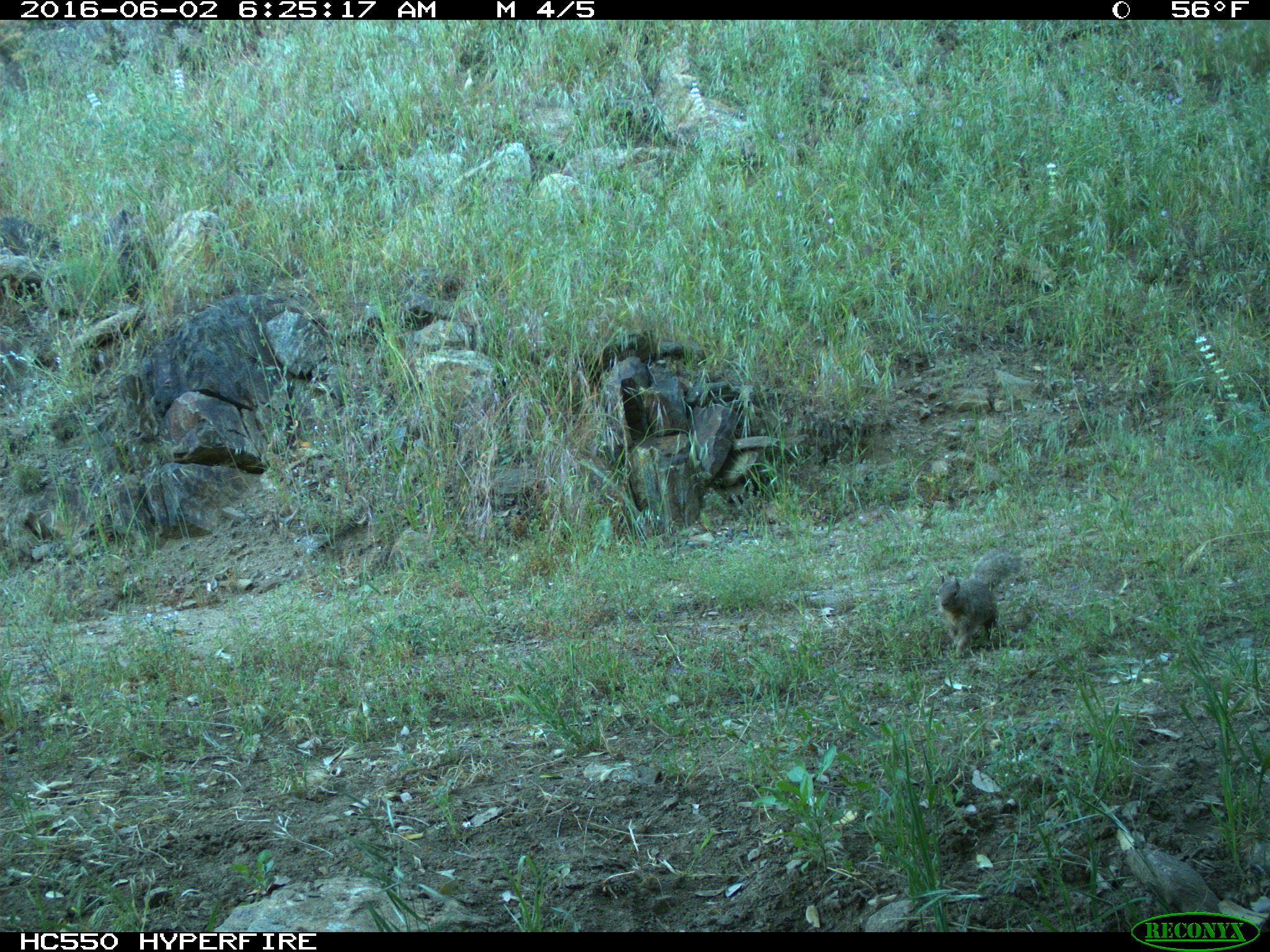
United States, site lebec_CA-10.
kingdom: Animalia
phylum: Chordata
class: Mammalia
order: Rodentia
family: Sciuridae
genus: Otospermophilus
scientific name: Otospermophilus beecheyi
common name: california ground squirrel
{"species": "Otospermophilus beecheyi (california ground squirrel)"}